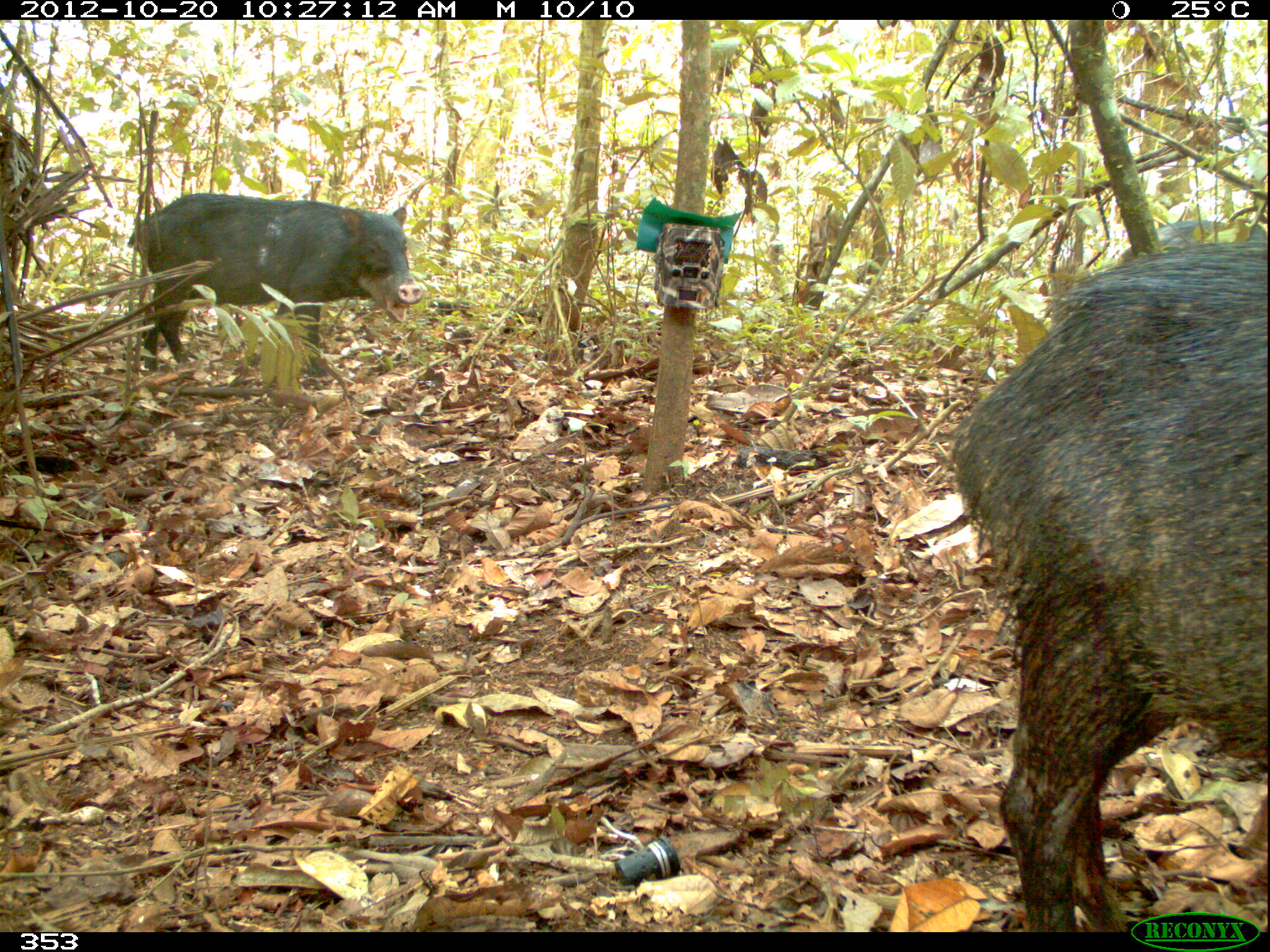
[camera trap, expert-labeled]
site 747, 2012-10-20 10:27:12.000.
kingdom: Animalia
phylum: Chordata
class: Mammalia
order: Artiodactyla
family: Tayassuidae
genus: Tayassu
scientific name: Tayassu pecari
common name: white-lipped peccary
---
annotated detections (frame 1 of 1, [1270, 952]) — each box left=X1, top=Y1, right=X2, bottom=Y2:
tayassu pecari: left=943, top=238, right=1268, bottom=931; left=124, top=191, right=425, bottom=377; left=1114, top=218, right=1266, bottom=268